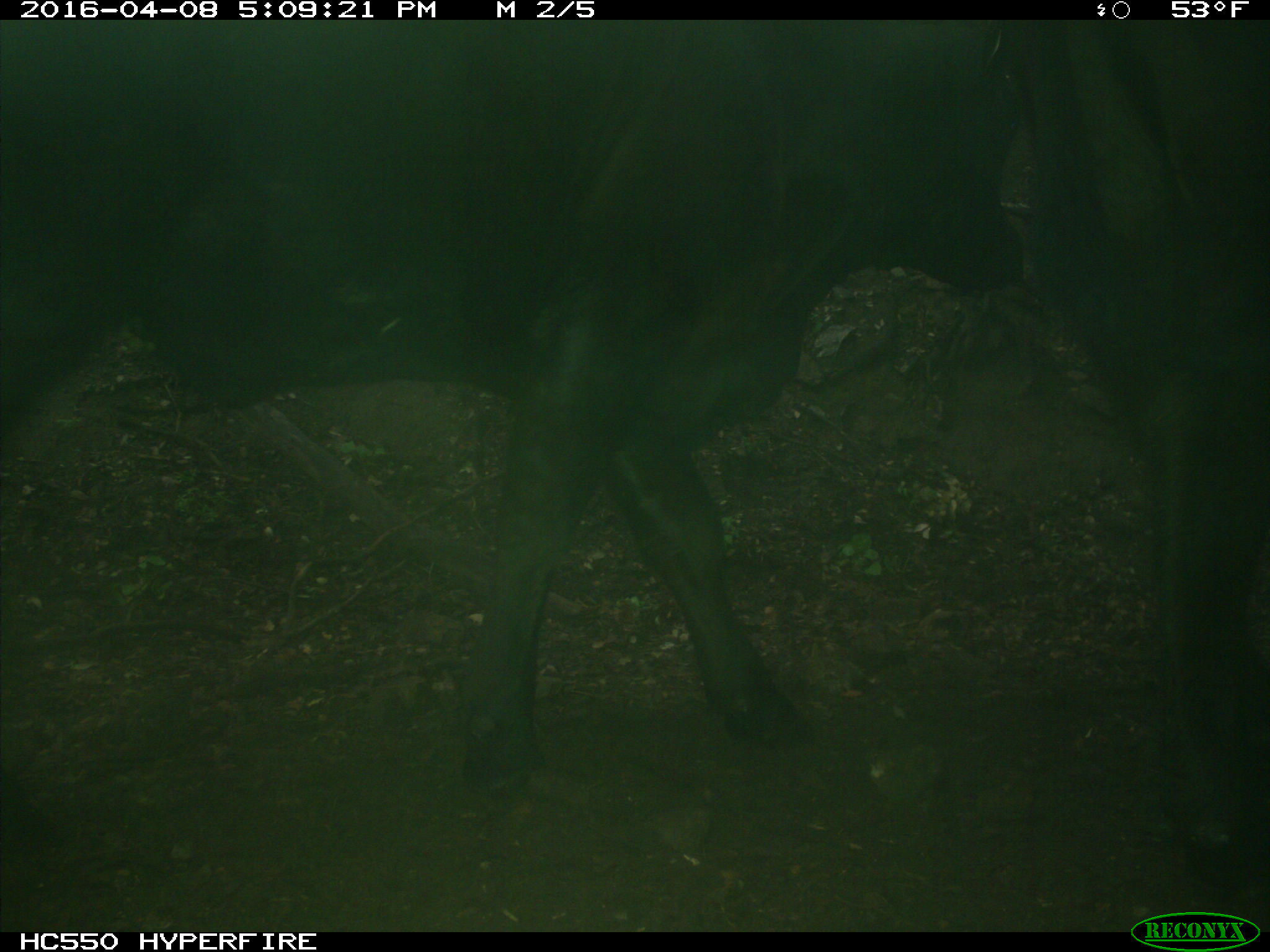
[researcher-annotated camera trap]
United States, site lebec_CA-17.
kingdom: Animalia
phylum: Chordata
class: Mammalia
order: Artiodactyla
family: Bovidae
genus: Bos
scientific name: Bos taurus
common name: domestic cow